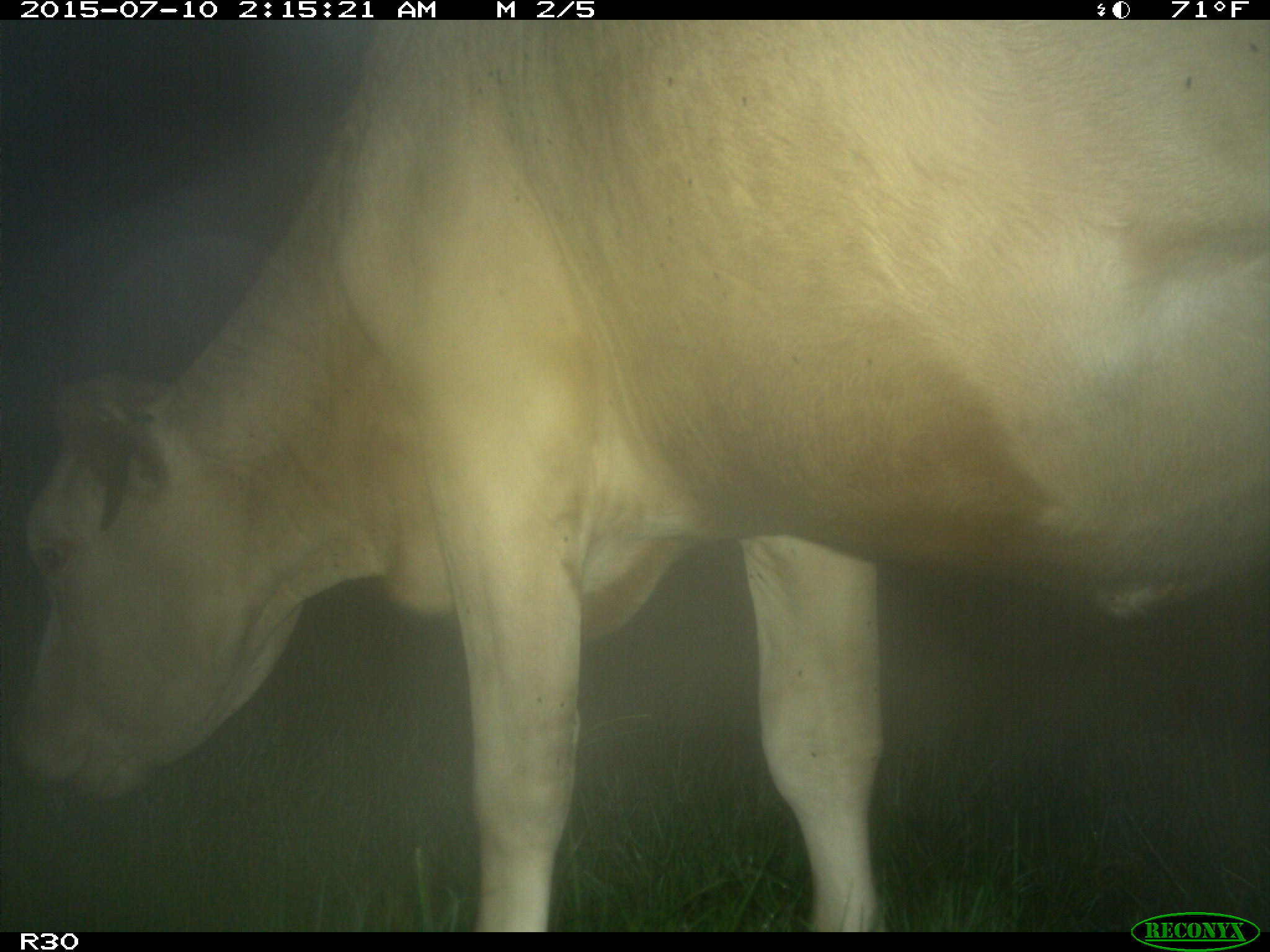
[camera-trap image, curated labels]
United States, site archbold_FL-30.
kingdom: Animalia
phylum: Chordata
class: Mammalia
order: Artiodactyla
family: Bovidae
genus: Bos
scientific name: Bos taurus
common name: domestic cow